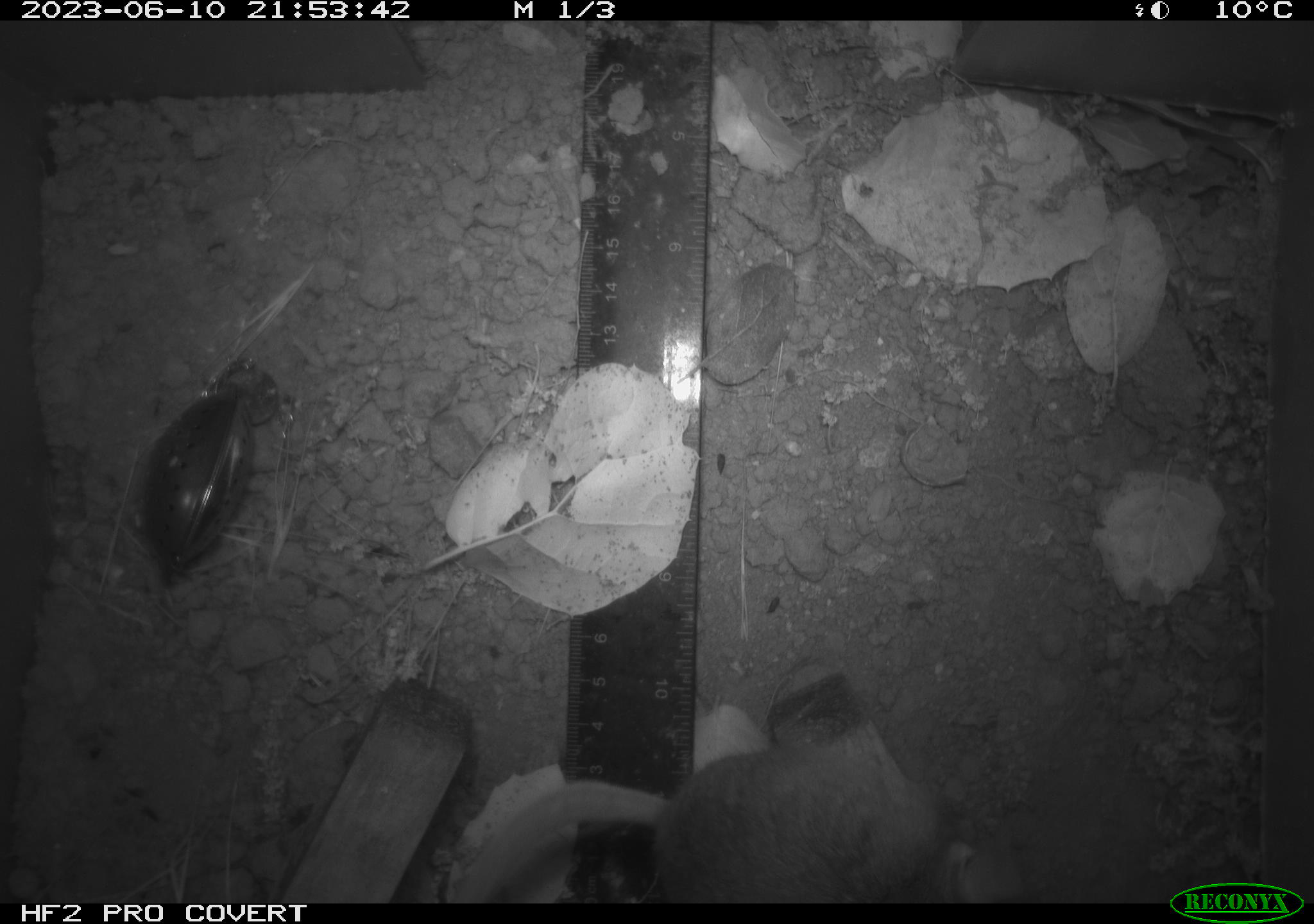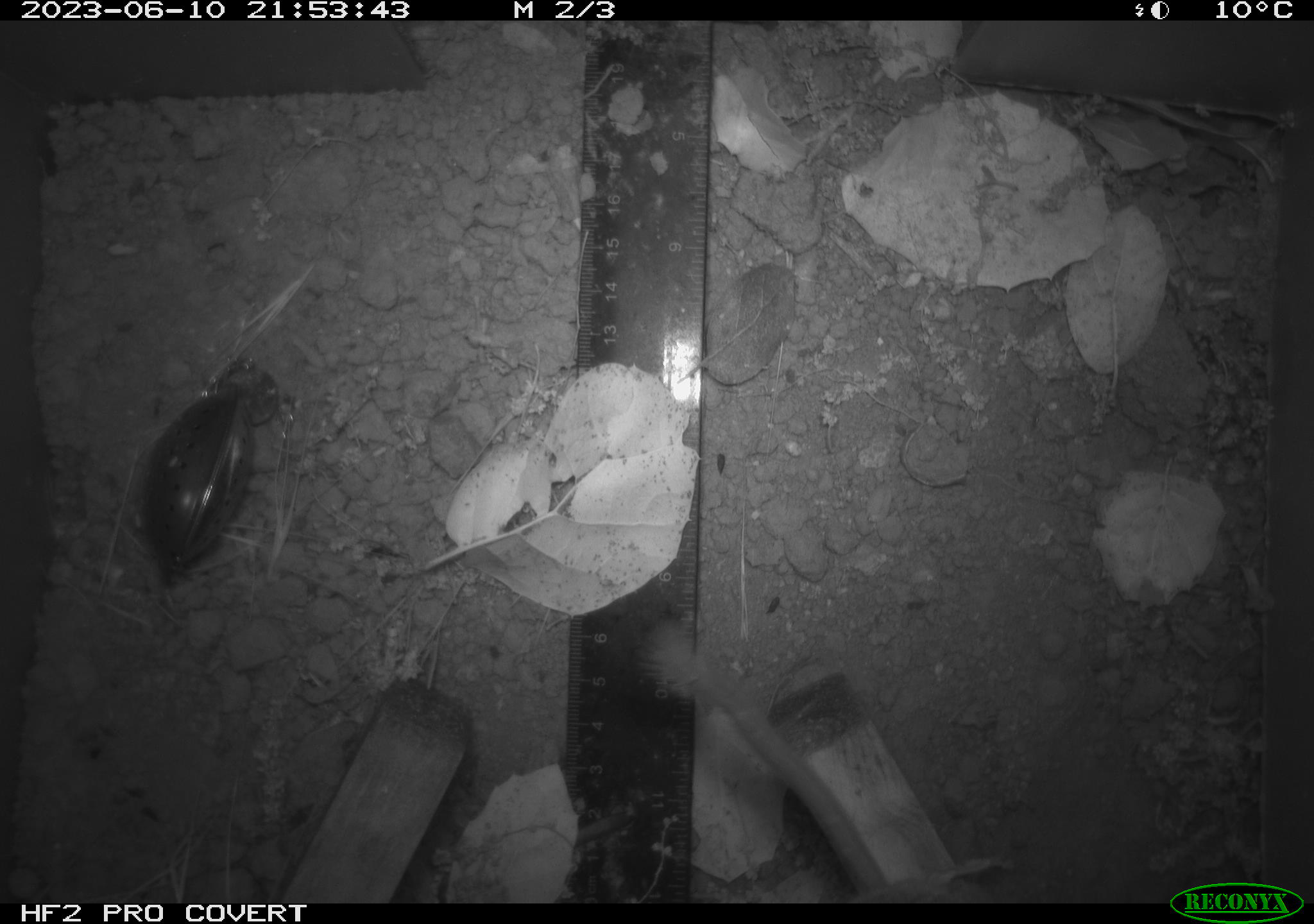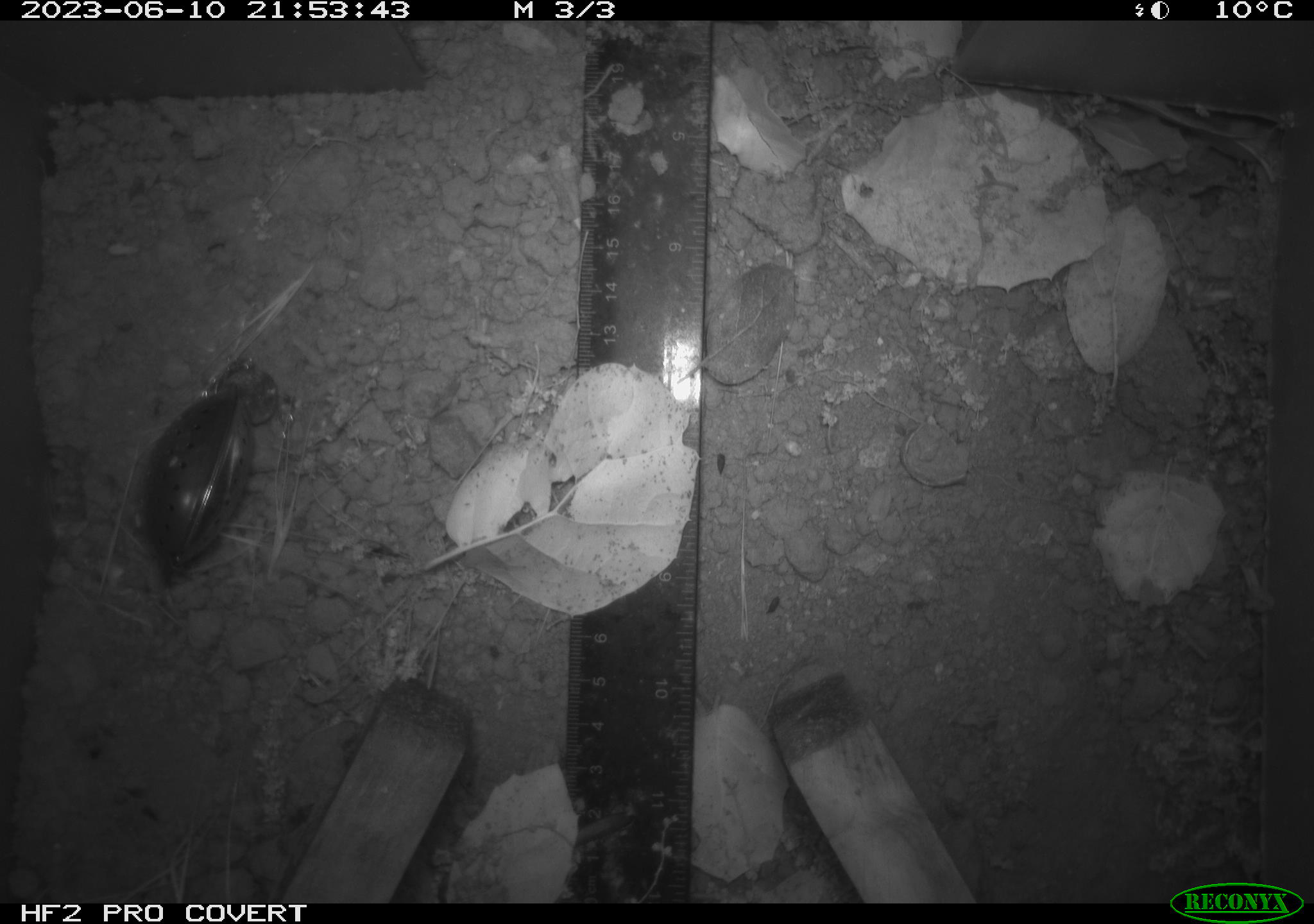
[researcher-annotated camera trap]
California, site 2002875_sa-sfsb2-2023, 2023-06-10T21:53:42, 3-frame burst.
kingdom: Animalia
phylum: Chordata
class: Mammalia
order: Rodentia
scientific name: Rodentia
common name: mouse species